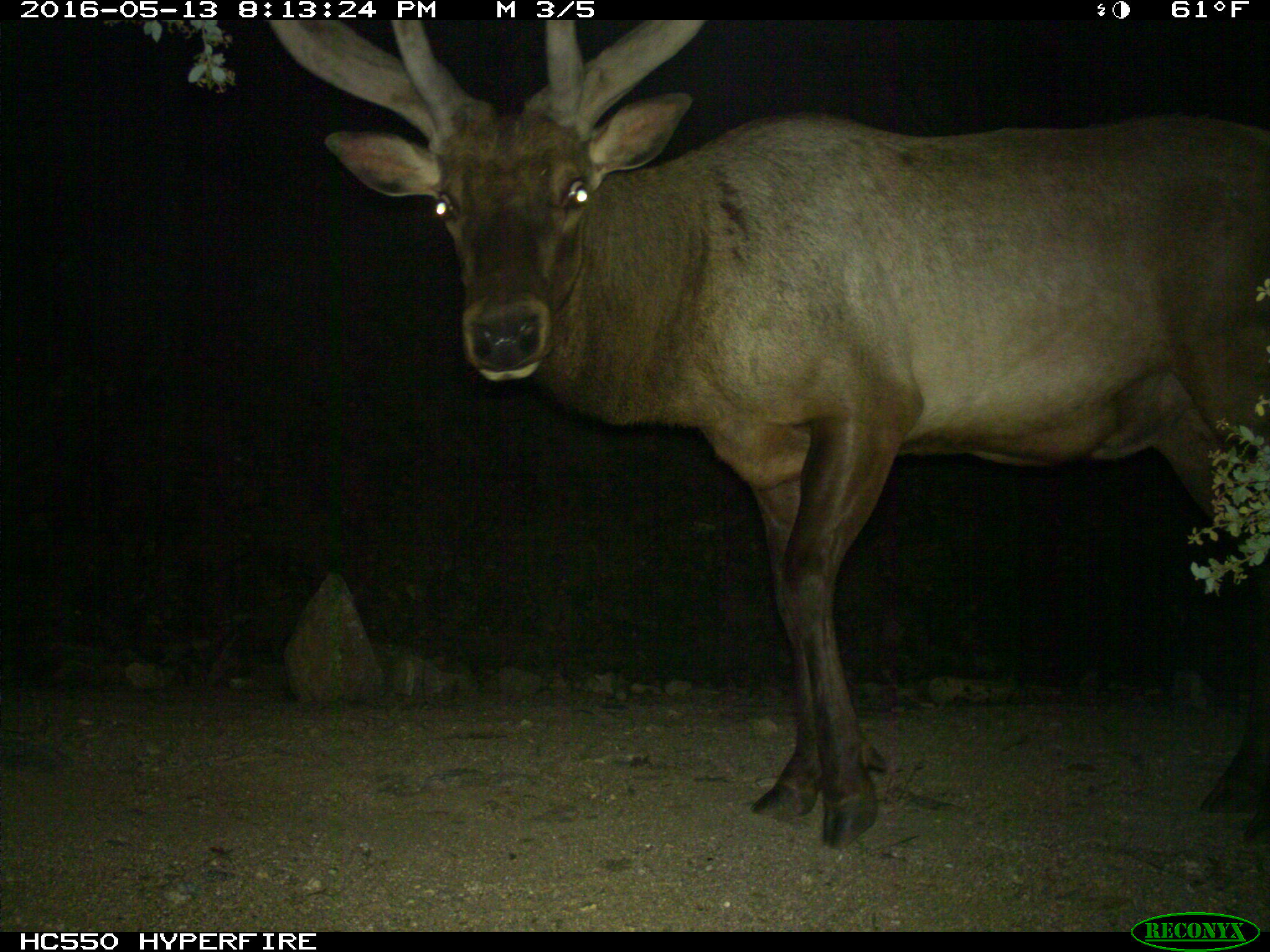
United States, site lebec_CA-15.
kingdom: Animalia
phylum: Chordata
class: Mammalia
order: Artiodactyla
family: Cervidae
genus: Cervus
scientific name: Cervus canadensis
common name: elk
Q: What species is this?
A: Cervus canadensis (elk).